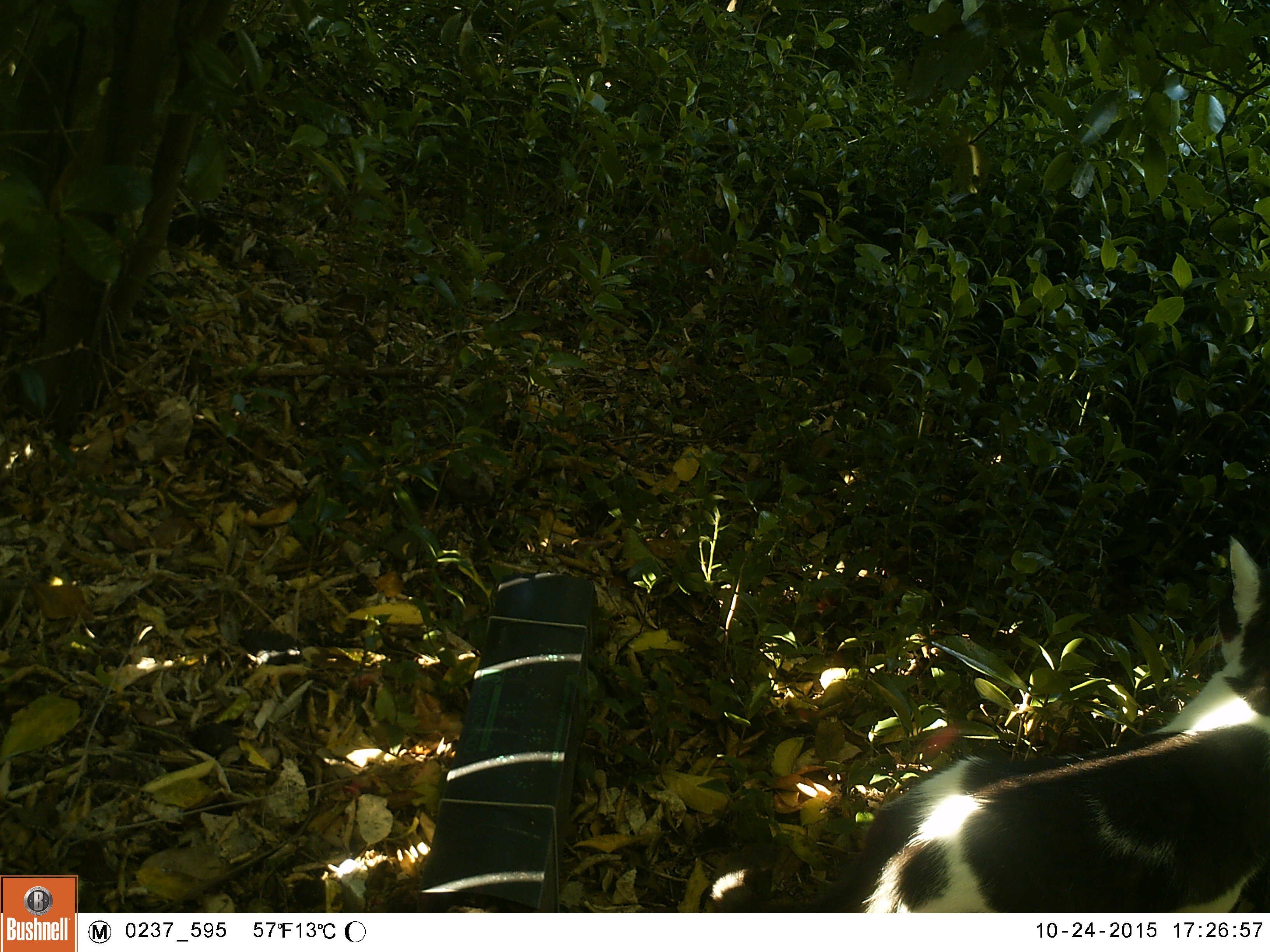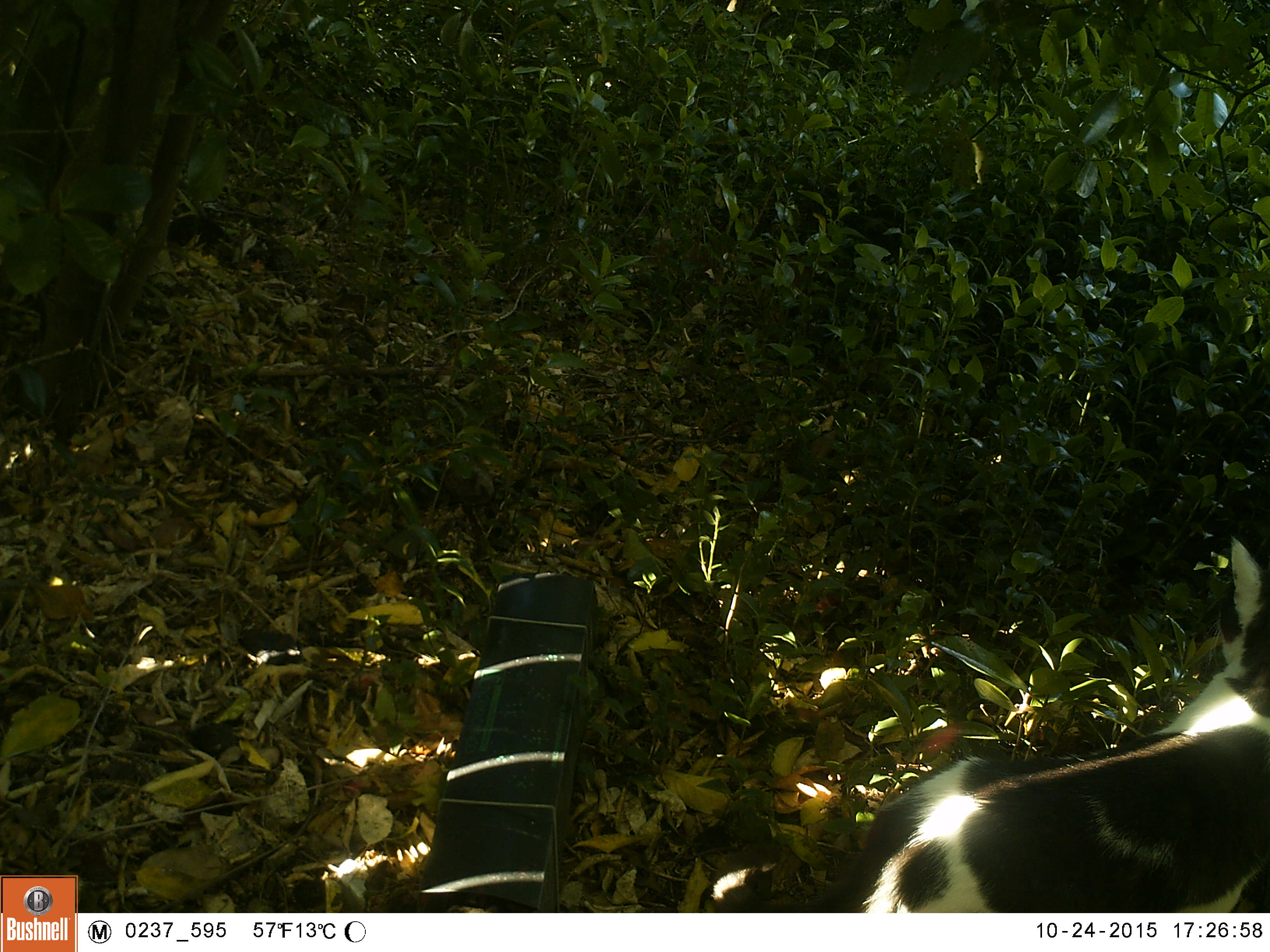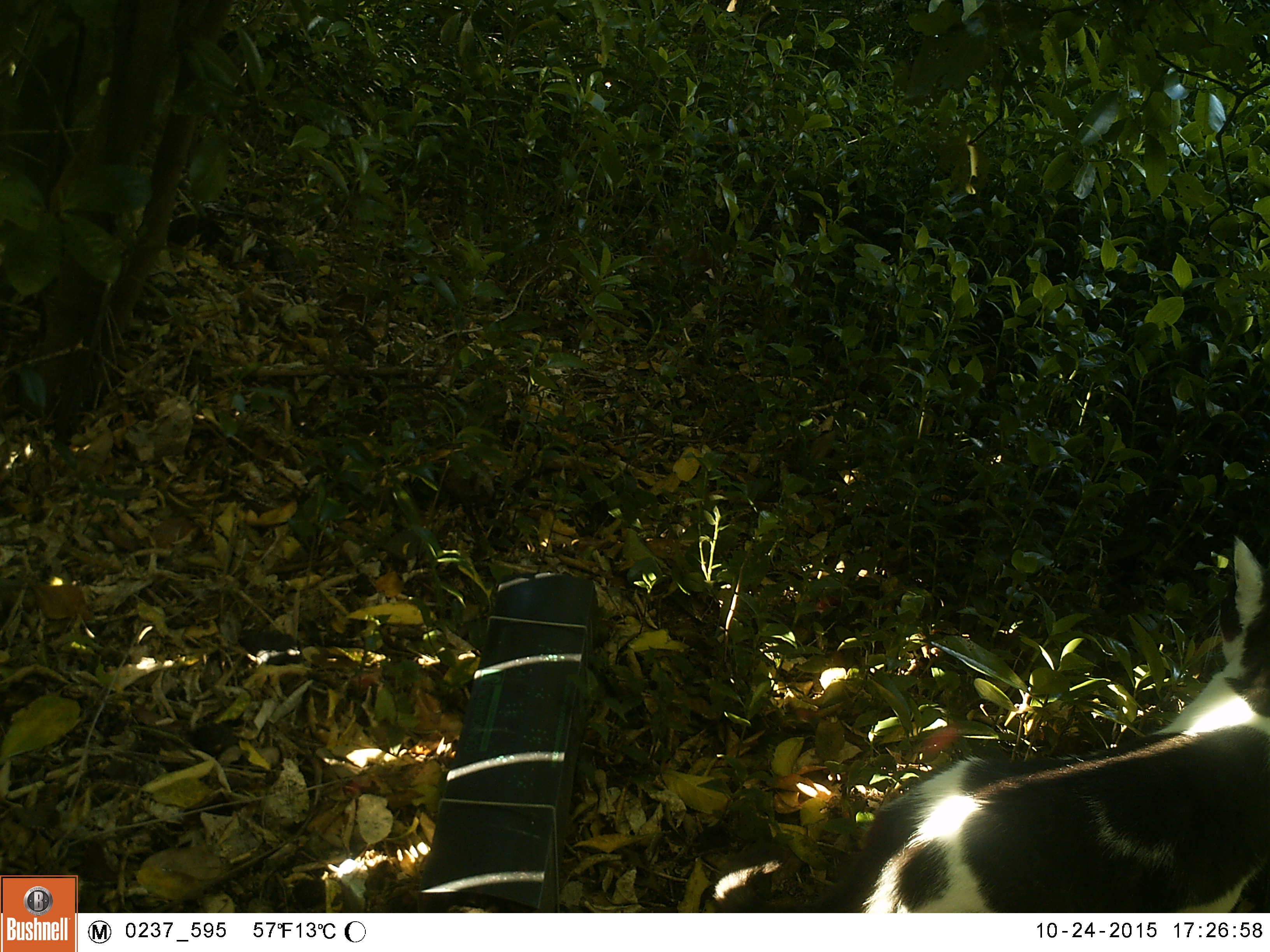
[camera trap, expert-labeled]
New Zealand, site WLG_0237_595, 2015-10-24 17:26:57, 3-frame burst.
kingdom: Animalia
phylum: Chordata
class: Mammalia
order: Carnivora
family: Felidae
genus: Felis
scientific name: Felis catus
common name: domestic cat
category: cat